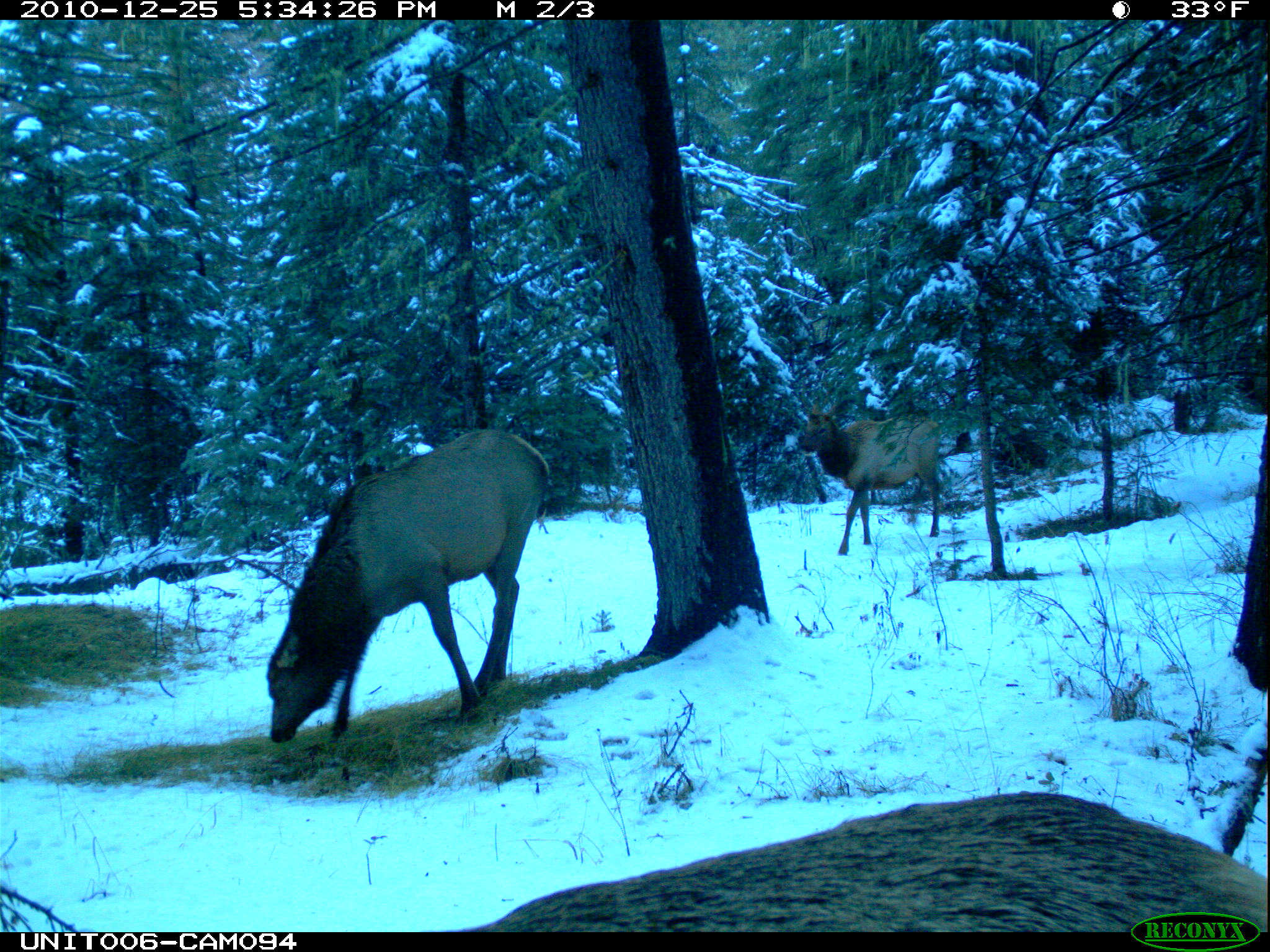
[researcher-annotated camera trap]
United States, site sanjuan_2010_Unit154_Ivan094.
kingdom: Animalia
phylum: Chordata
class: Mammalia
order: Artiodactyla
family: Cervidae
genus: Cervus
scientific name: Cervus elaphus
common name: red deer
Cervus elaphus (red deer).